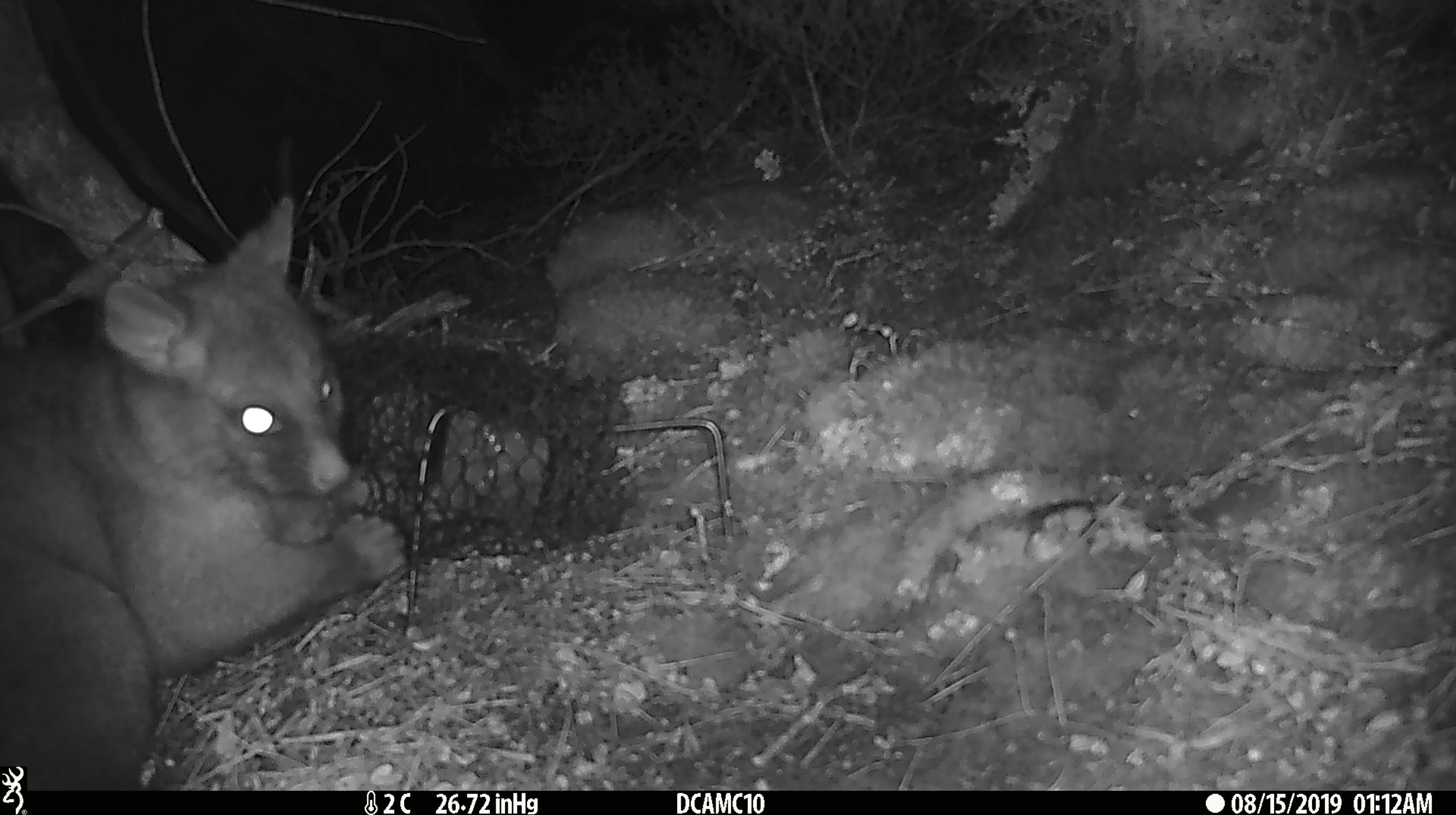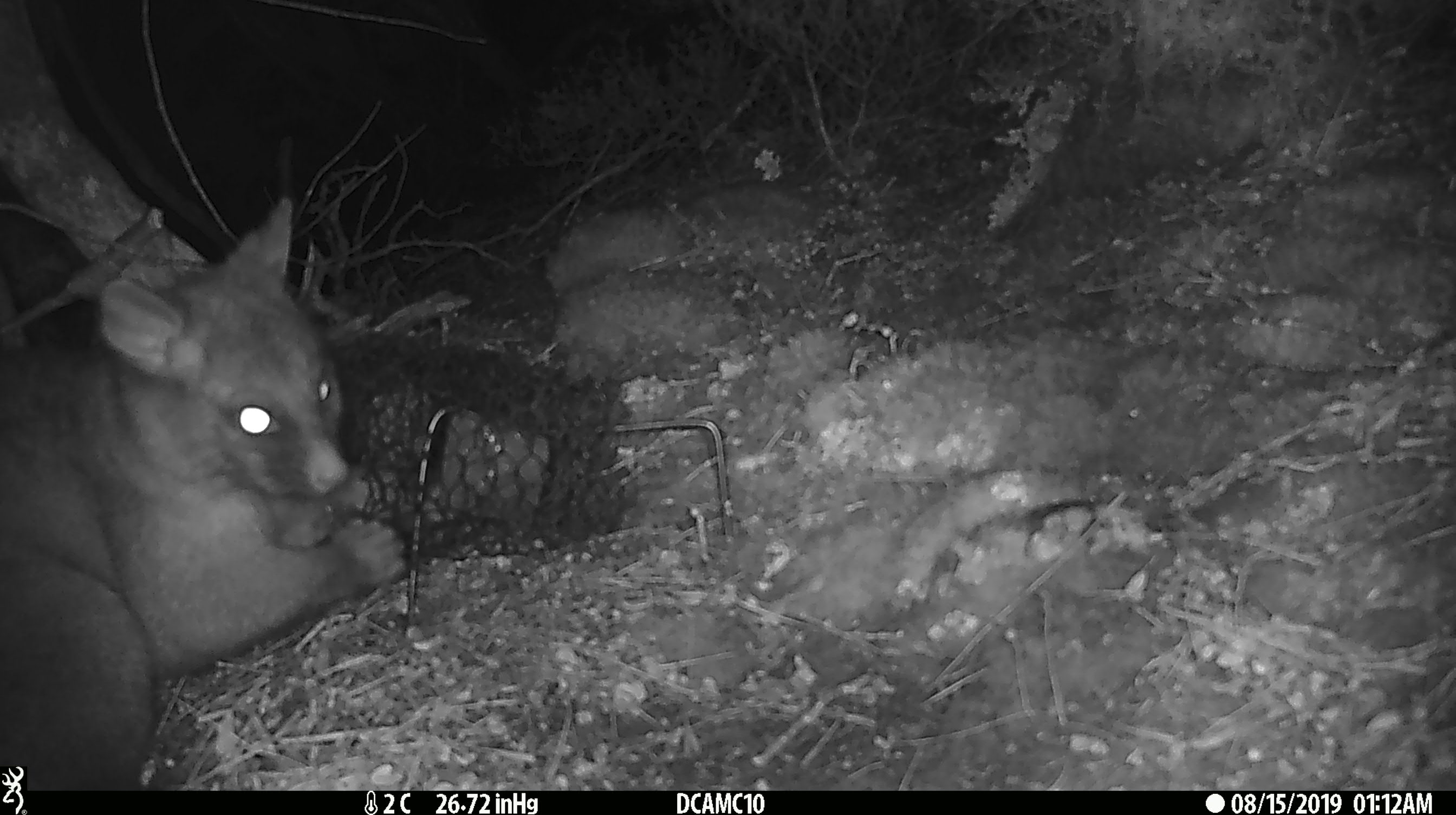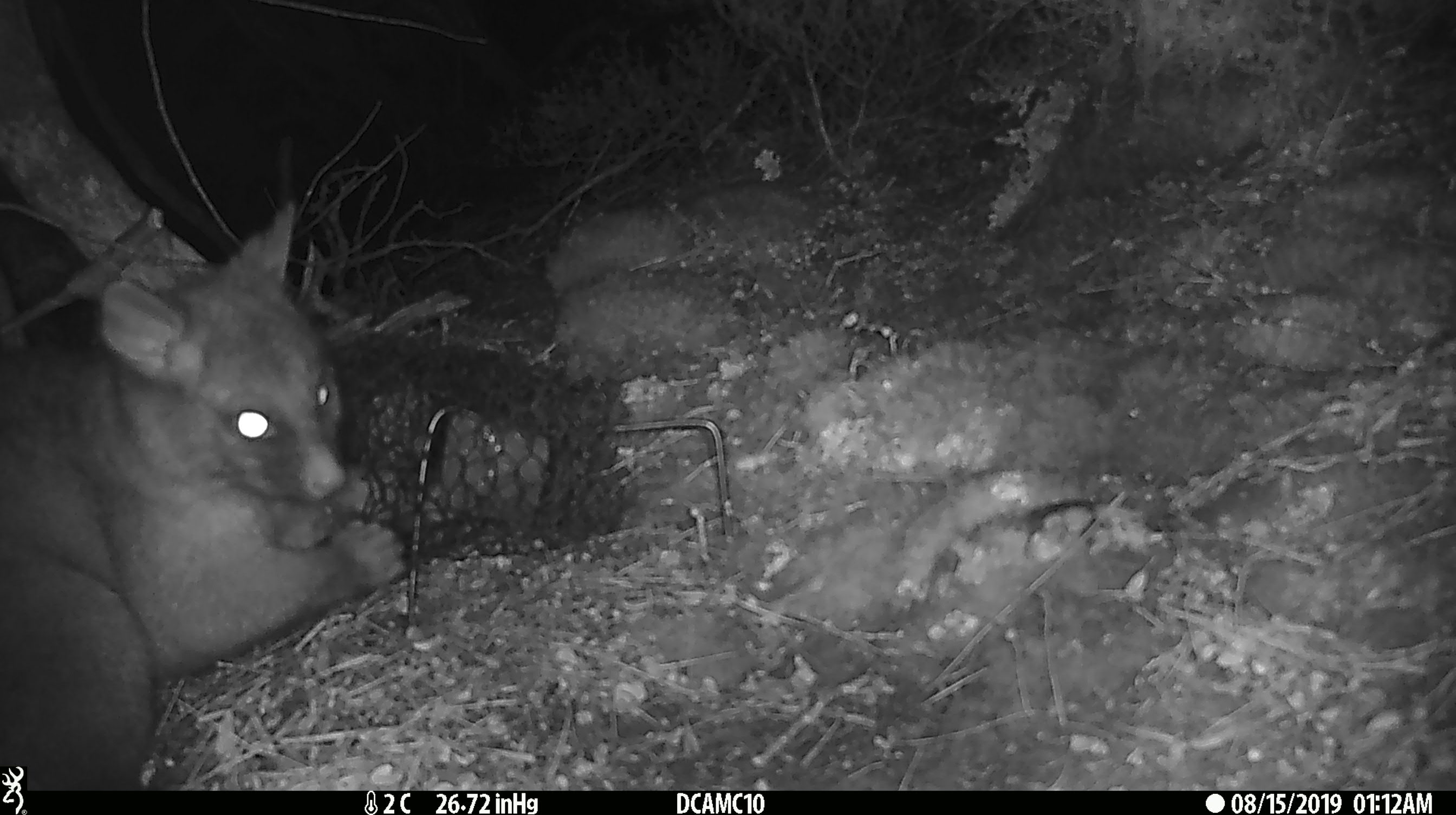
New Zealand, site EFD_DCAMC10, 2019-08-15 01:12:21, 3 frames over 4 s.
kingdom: Animalia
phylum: Chordata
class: Mammalia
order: Diprotodontia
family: Phalangeridae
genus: Trichosurus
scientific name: Trichosurus vulpecula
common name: common brushtail possum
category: possum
Possum (common brushtail possum) (Trichosurus vulpecula).